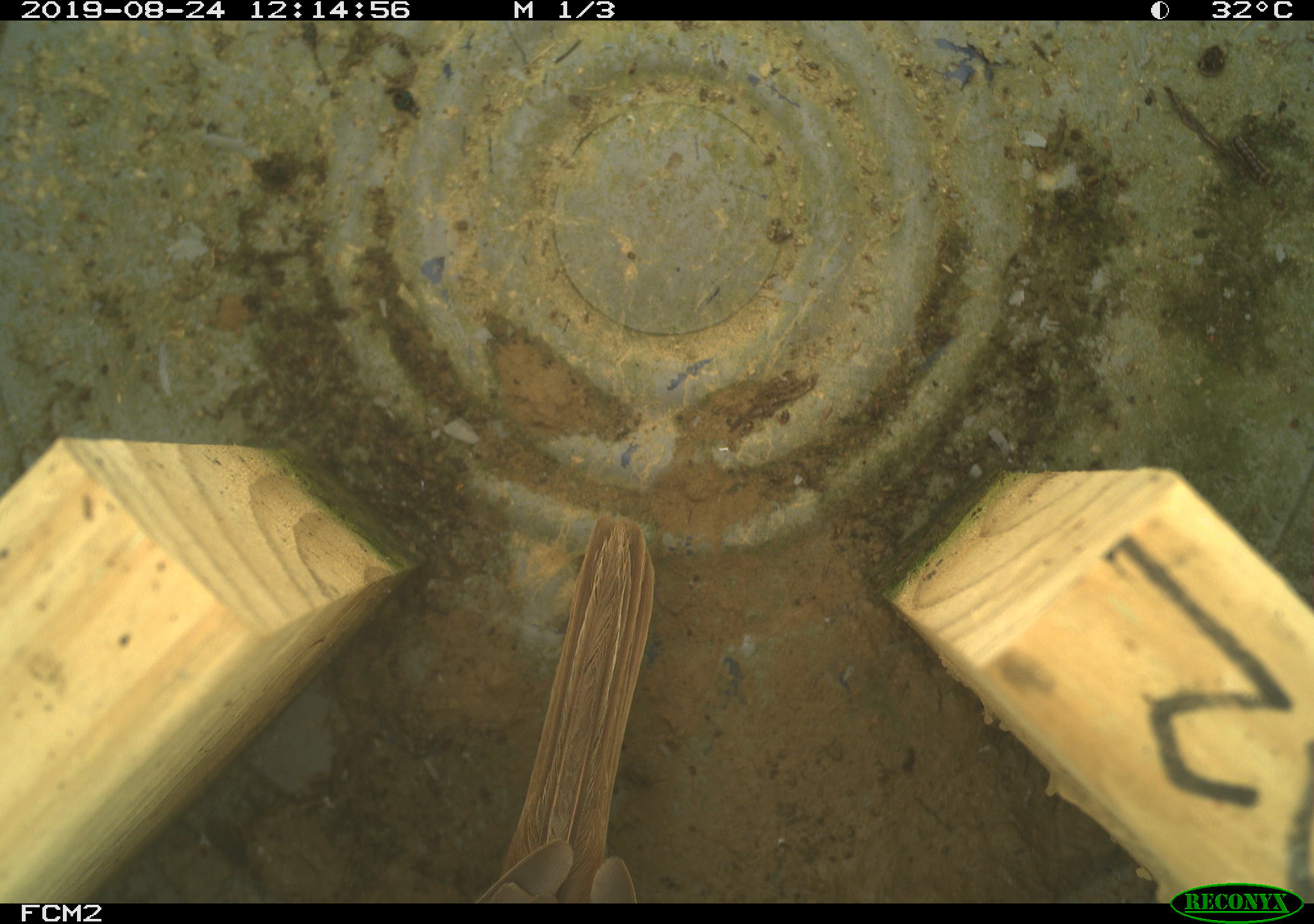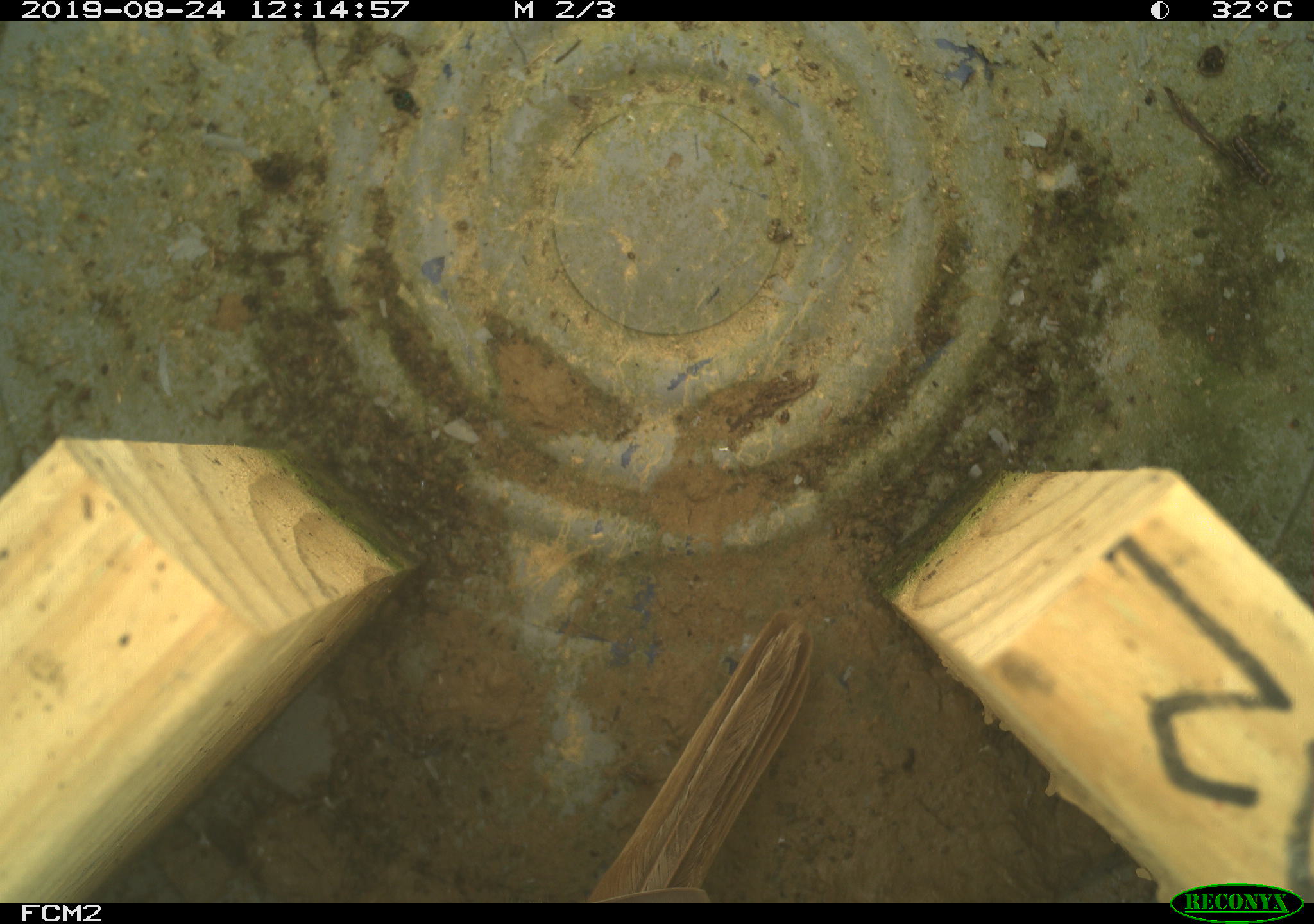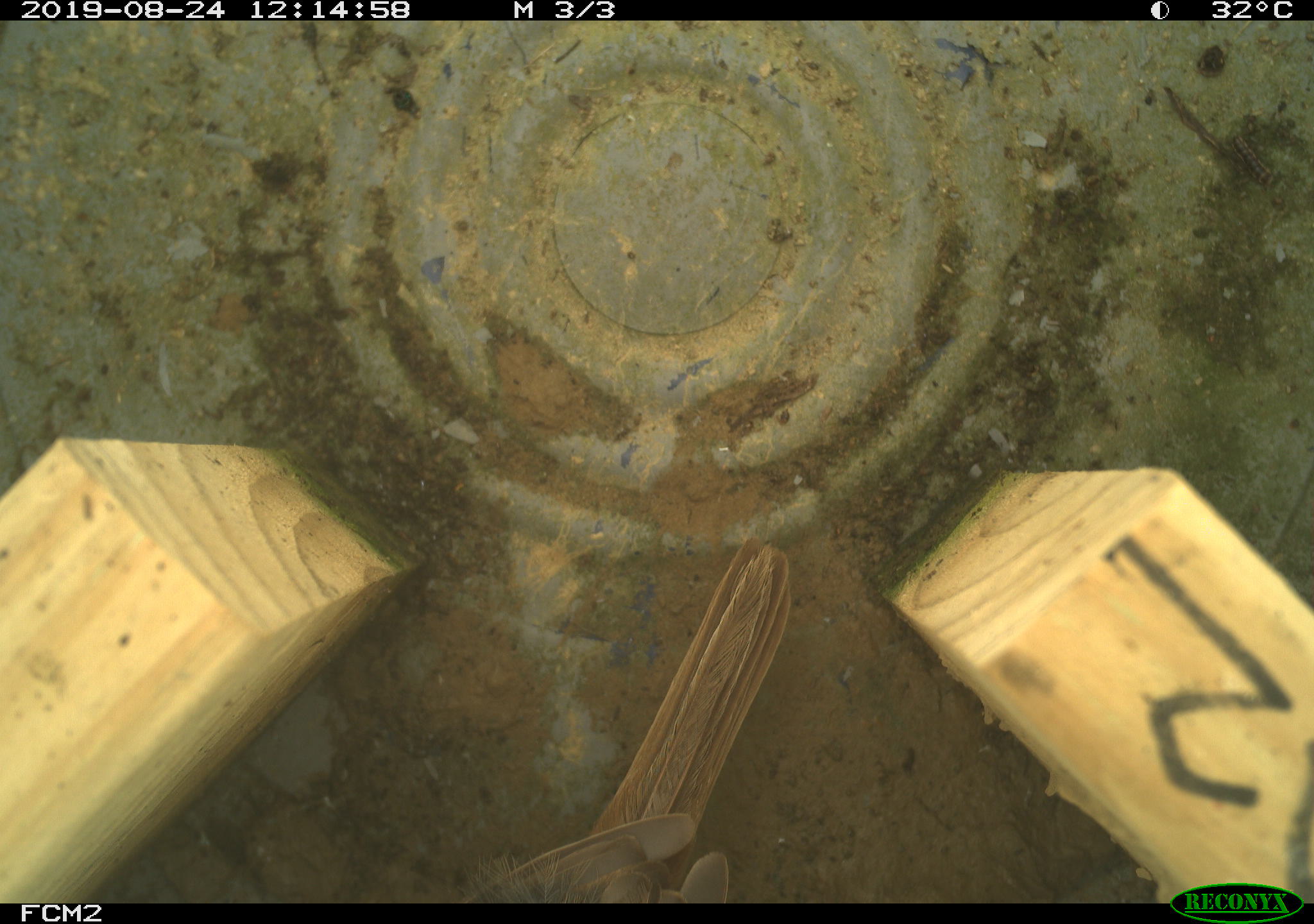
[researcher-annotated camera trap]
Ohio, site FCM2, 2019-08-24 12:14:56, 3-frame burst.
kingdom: Animalia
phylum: Chordata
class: Aves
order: Passeriformes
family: Passerellidae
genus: Melospiza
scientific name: Melospiza melodia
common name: song sparrow